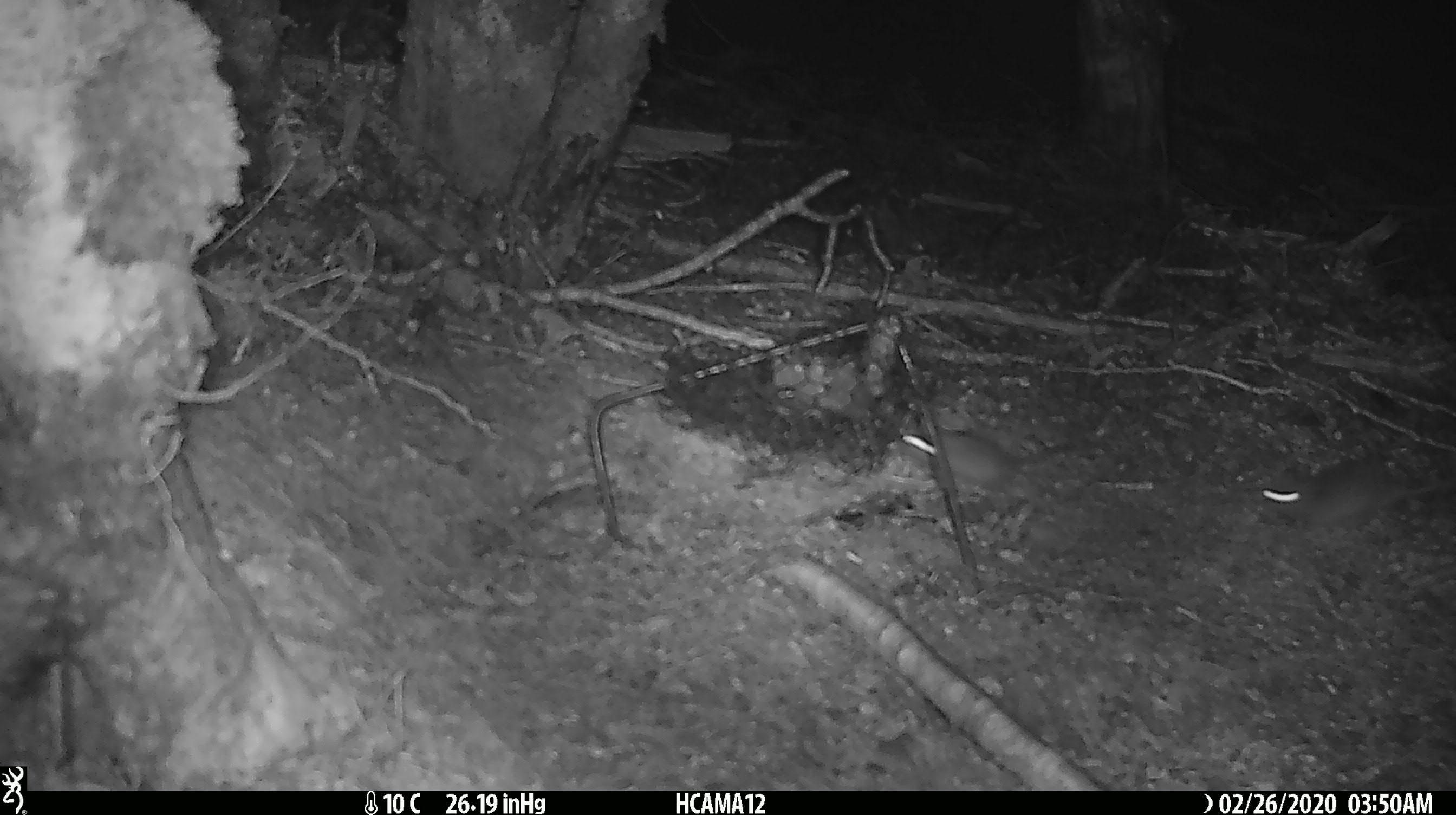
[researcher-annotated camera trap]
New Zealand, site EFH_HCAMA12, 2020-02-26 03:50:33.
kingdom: Animalia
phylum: Chordata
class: Mammalia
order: Rodentia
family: Muridae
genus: Mus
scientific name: Mus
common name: mouse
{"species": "mouse (Mus)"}